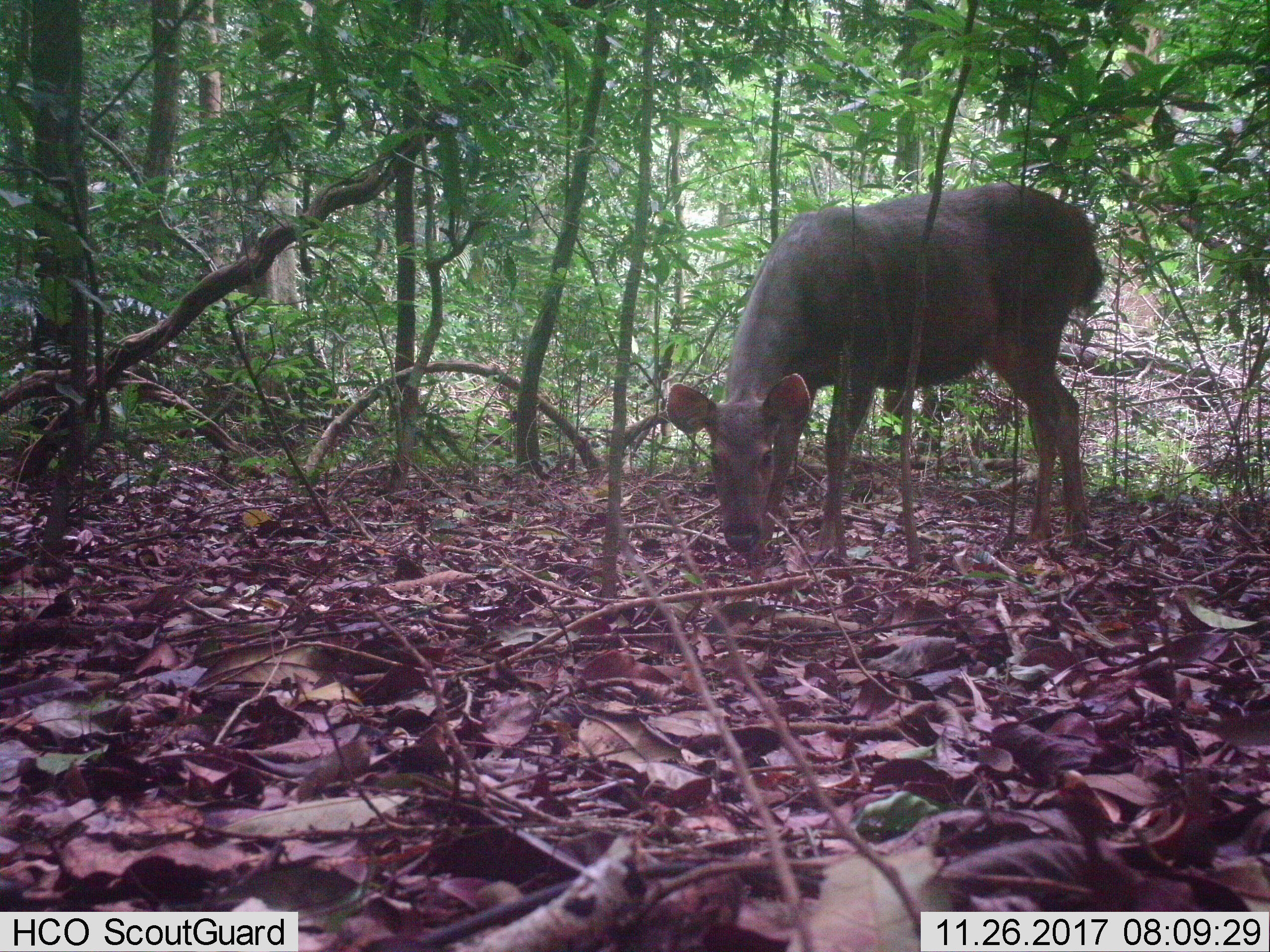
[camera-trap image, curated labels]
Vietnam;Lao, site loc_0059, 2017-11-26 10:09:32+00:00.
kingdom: Animalia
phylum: Chordata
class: Mammalia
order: Artiodactyla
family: Cervidae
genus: Rusa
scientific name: Rusa unicolor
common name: sambar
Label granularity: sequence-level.